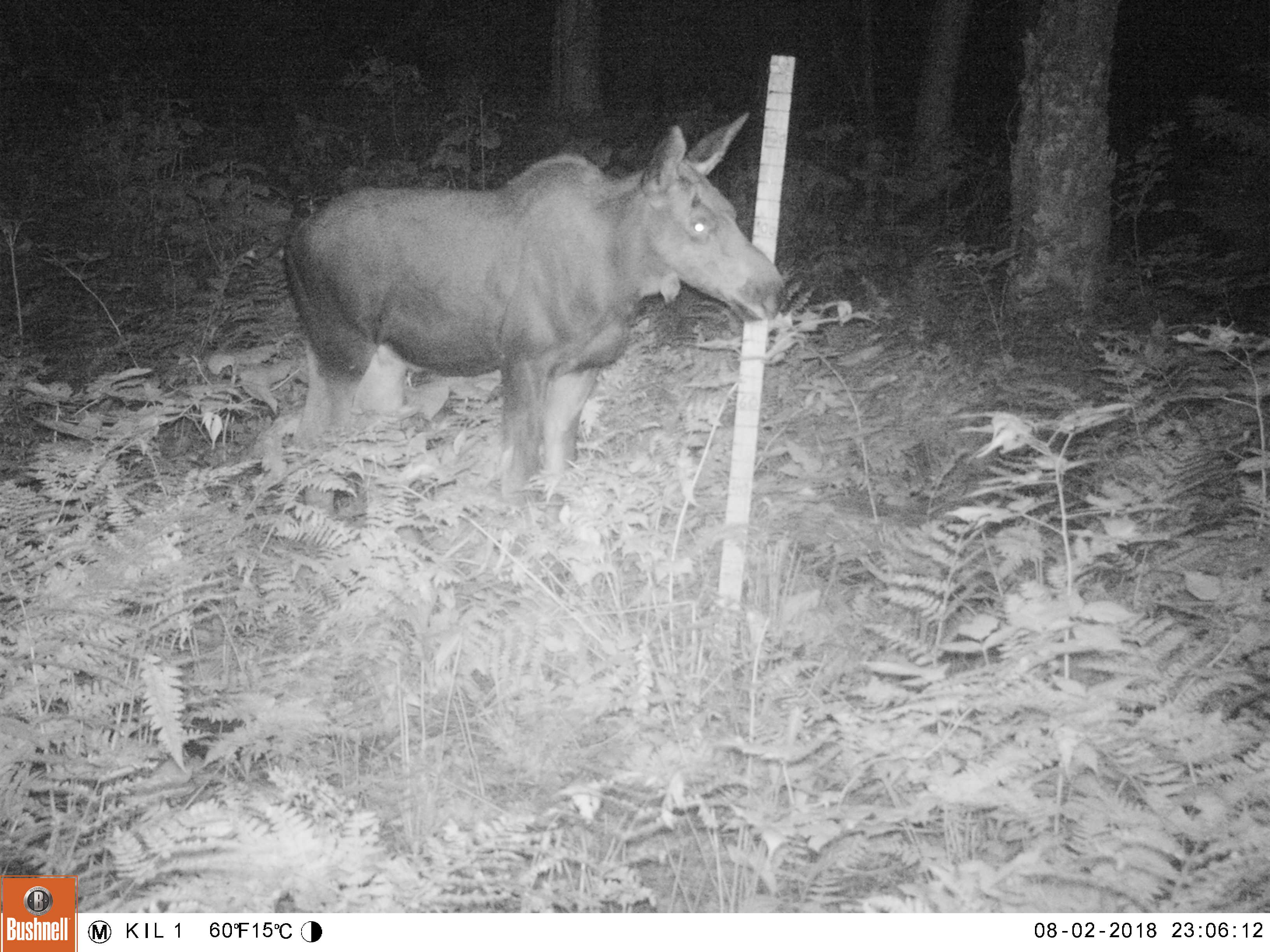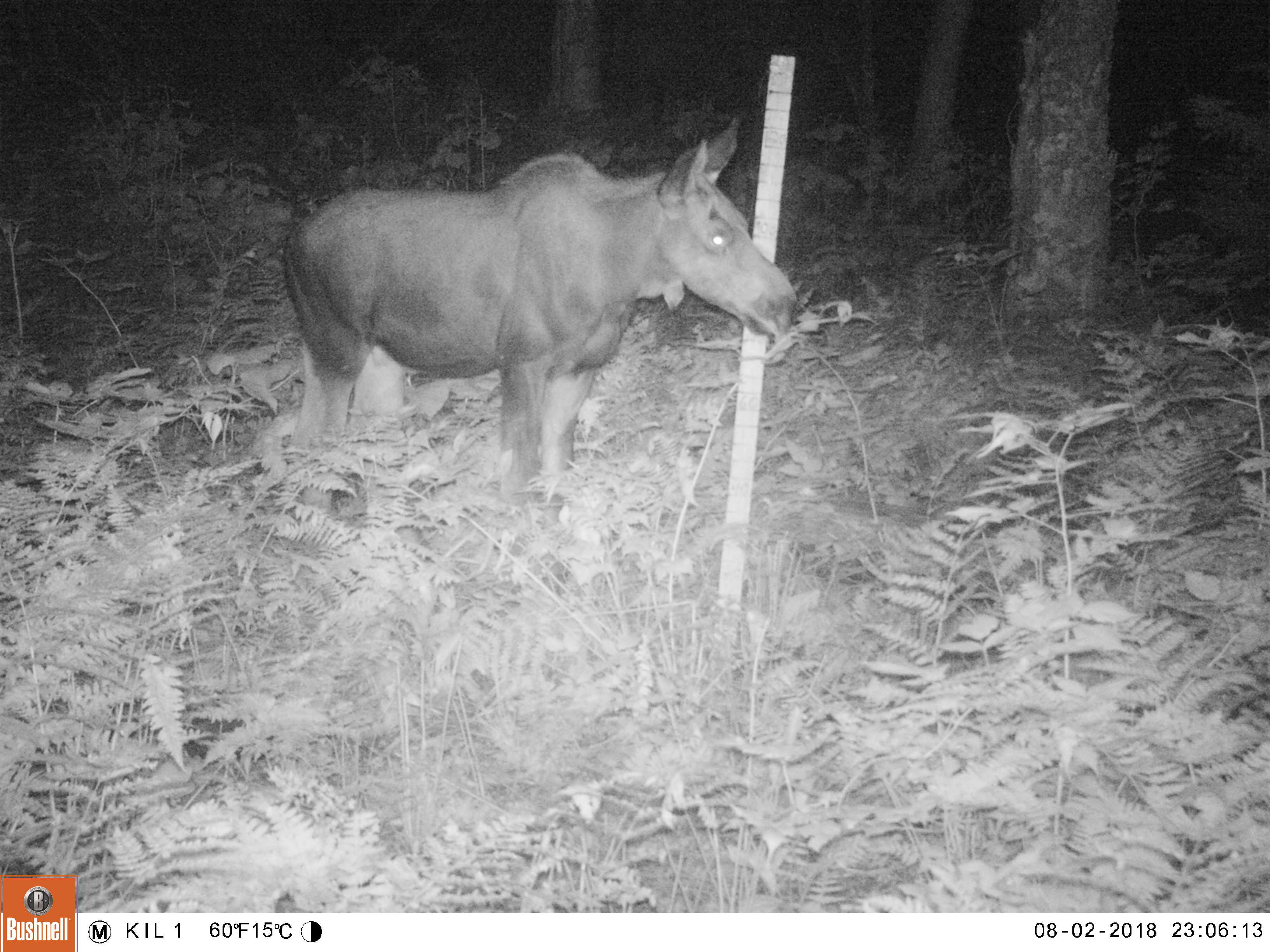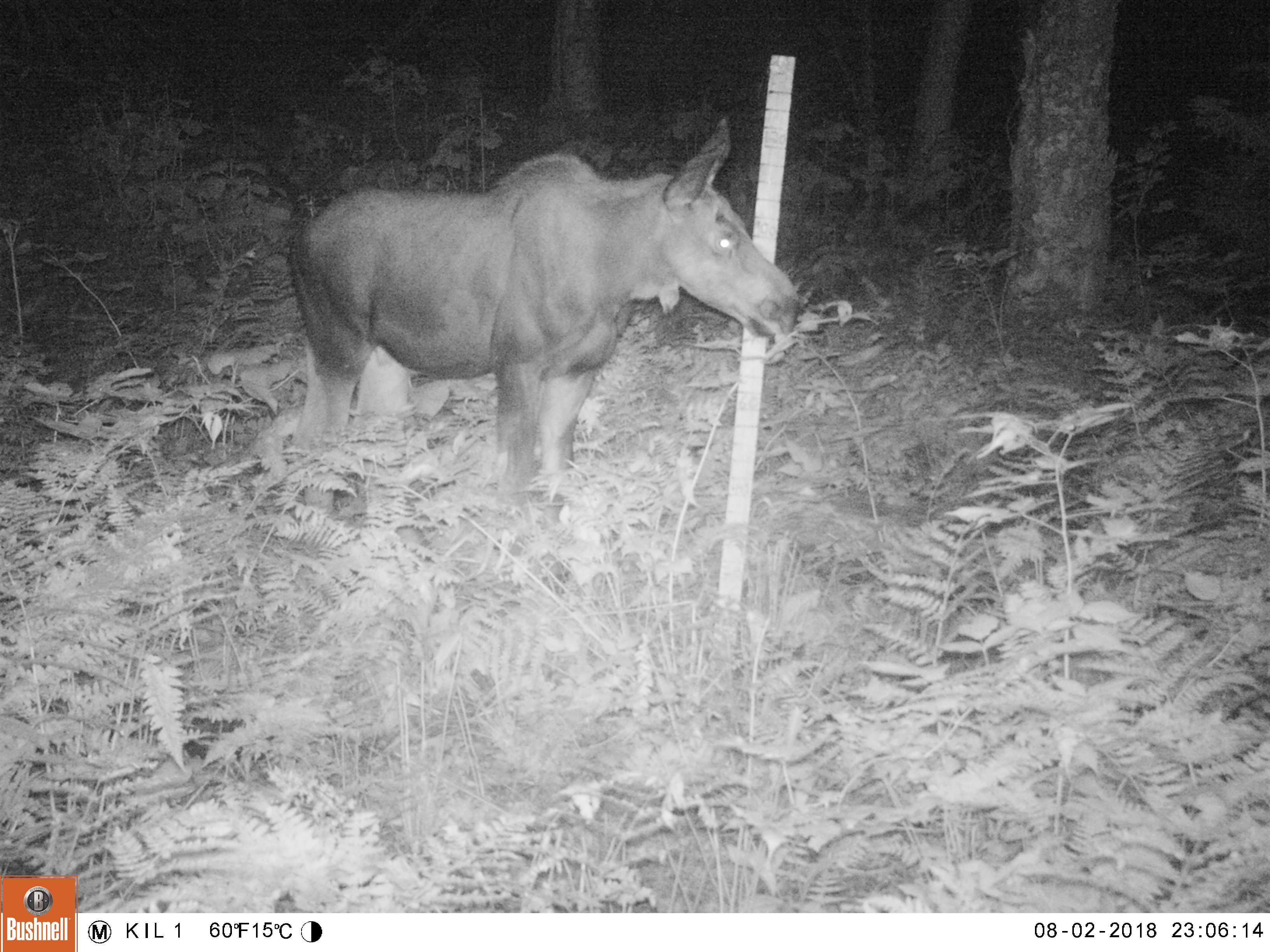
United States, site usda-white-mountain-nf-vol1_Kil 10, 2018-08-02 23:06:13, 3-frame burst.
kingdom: Animalia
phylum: Chordata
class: Mammalia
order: Artiodactyla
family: Cervidae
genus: Alces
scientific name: Alces alces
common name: moose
Moose (Alces alces).